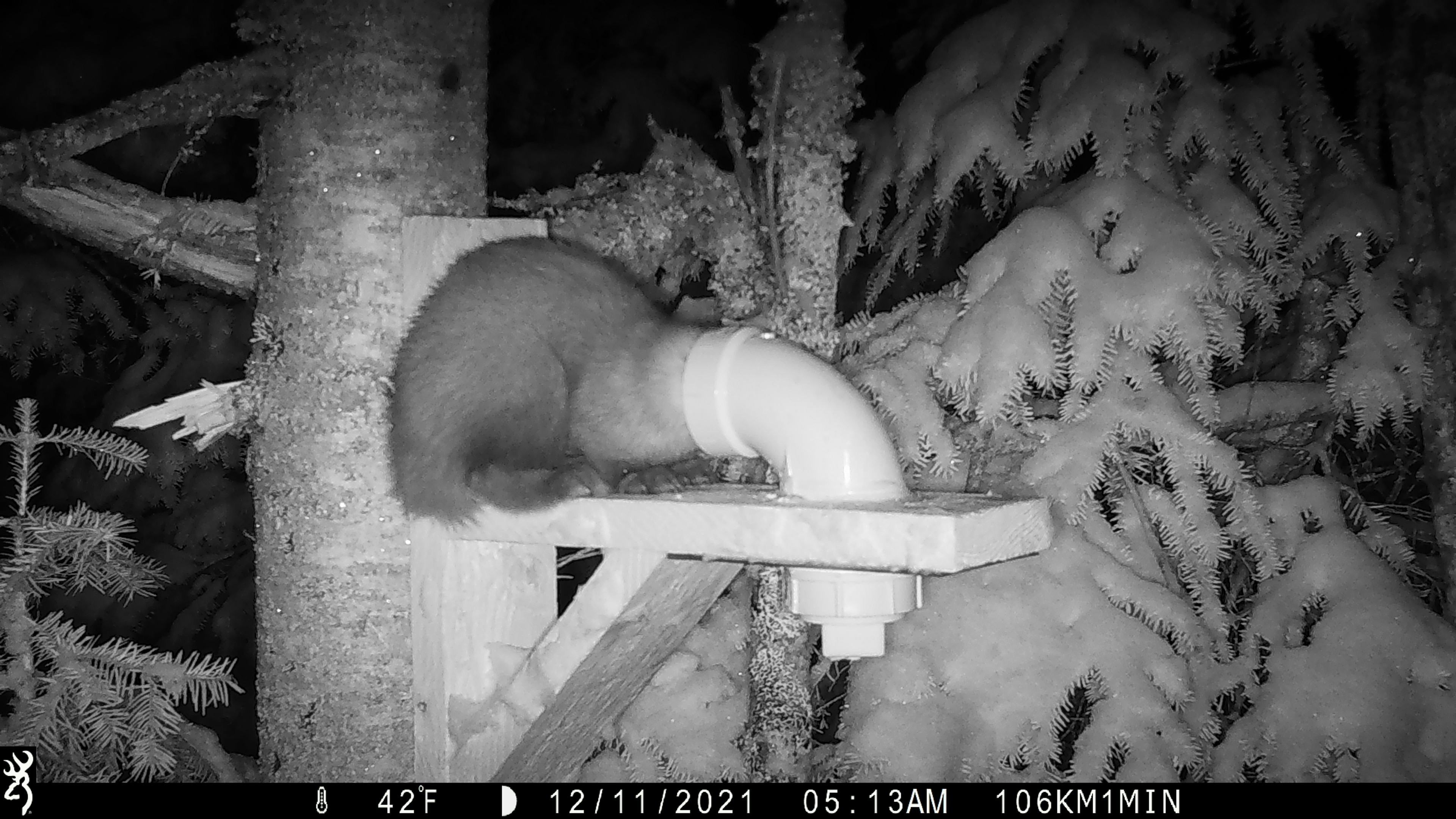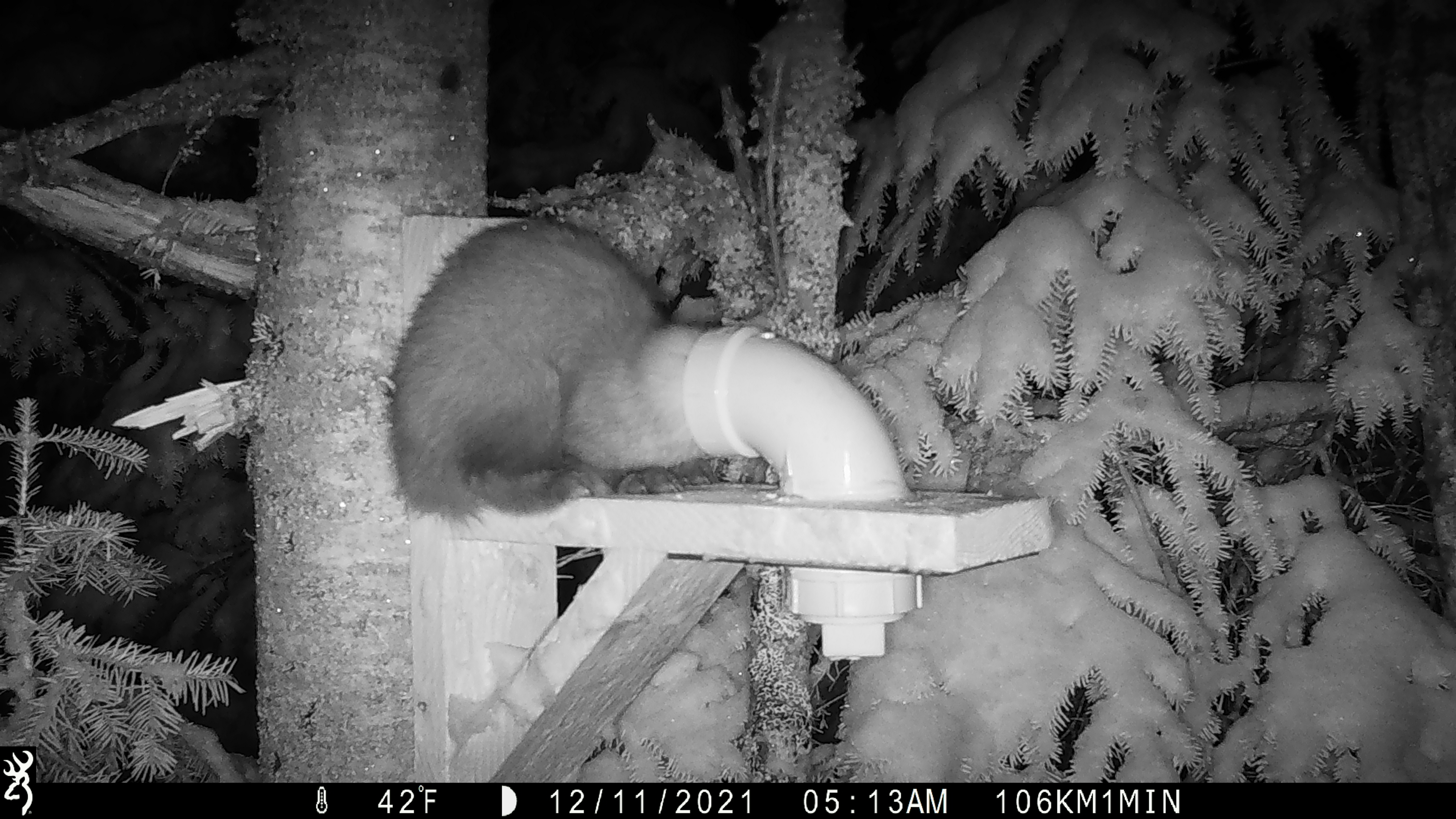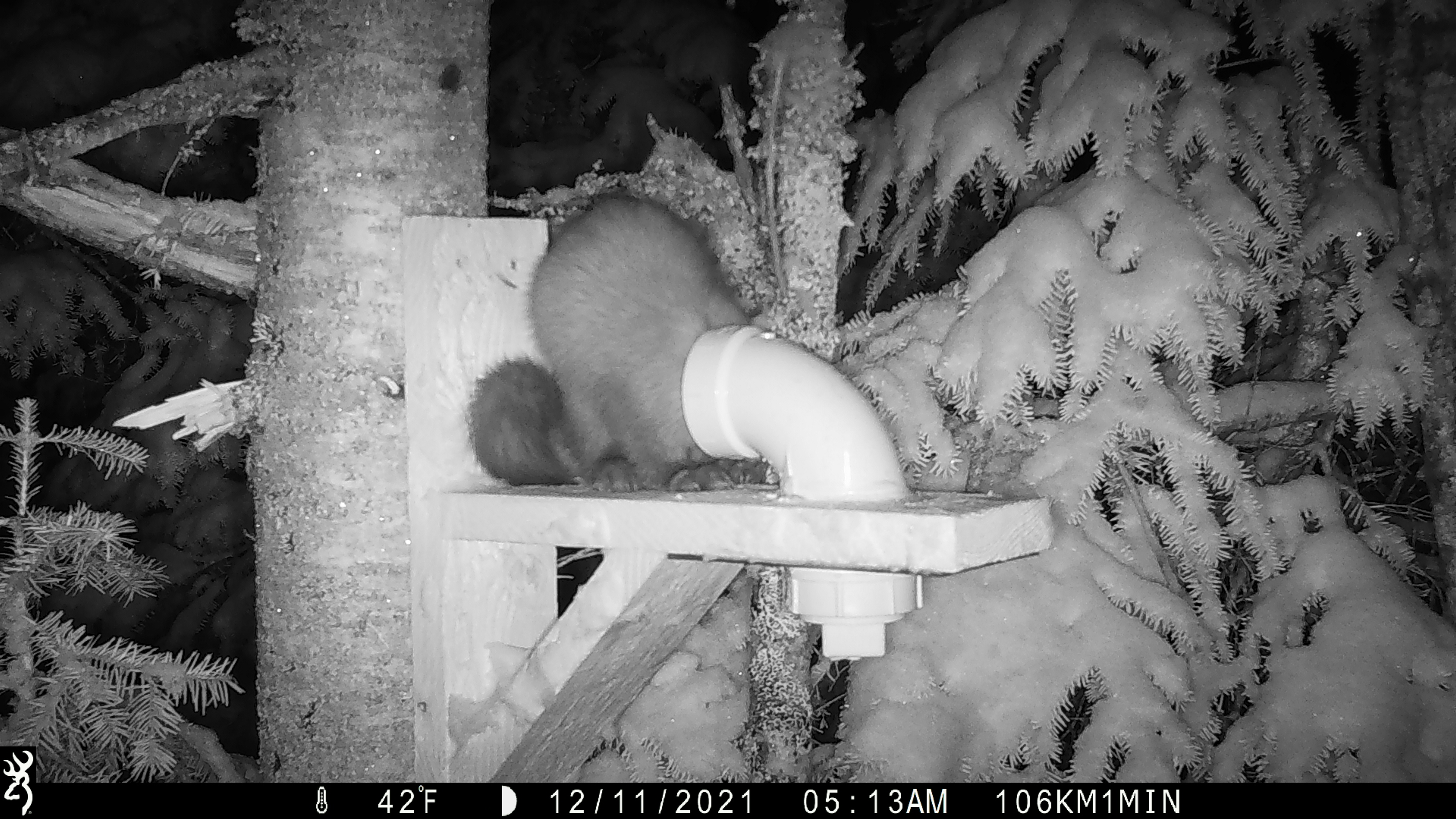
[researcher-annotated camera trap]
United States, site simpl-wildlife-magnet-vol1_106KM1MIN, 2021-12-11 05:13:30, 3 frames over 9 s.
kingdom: Animalia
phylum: Chordata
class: Mammalia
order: Carnivora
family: Mustelidae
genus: Martes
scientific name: Martes americana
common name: american marten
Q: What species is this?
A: American marten (Martes americana).